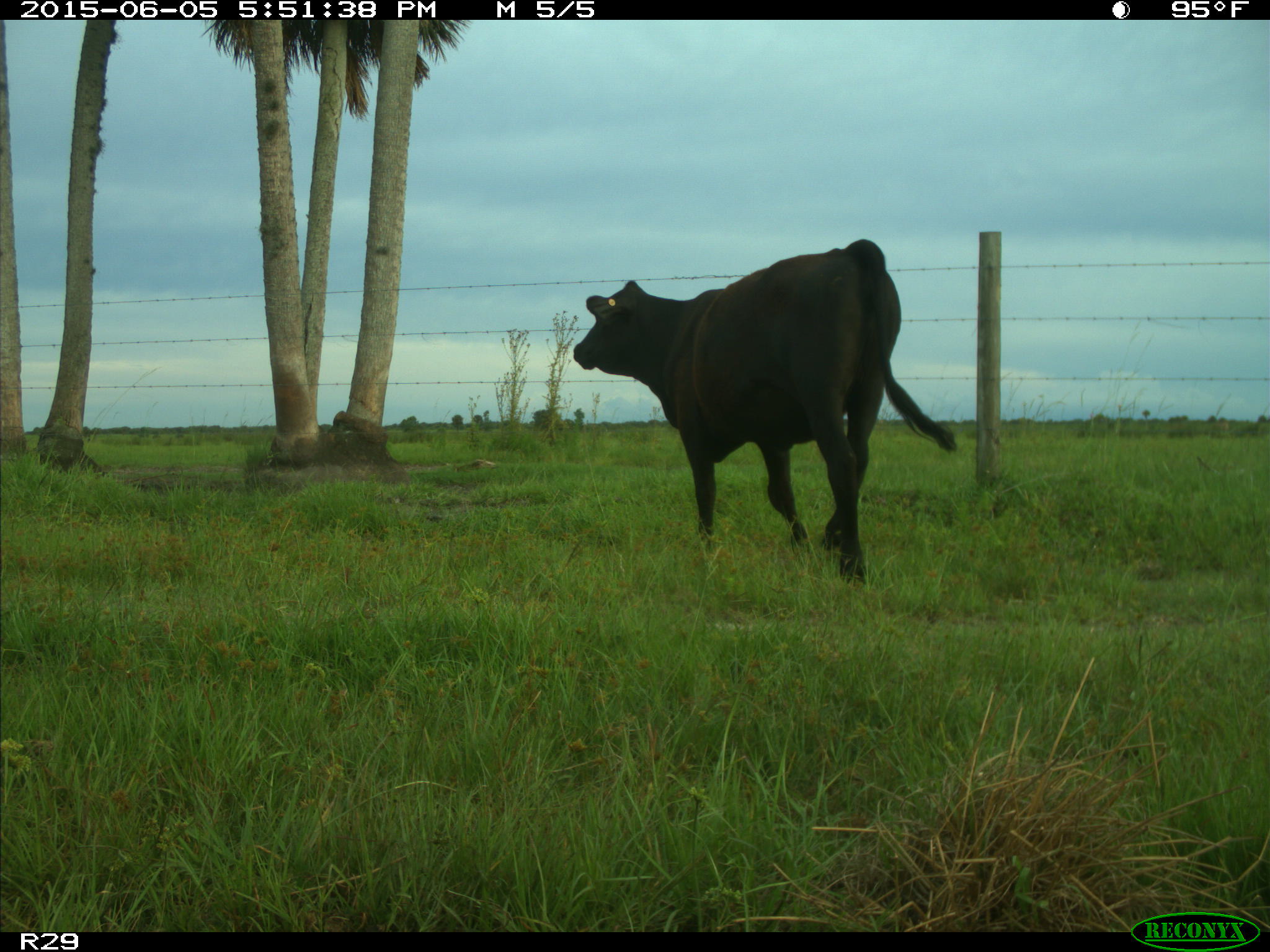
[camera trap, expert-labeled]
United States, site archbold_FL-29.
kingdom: Animalia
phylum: Chordata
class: Mammalia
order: Artiodactyla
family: Bovidae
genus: Bos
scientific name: Bos taurus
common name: domestic cow